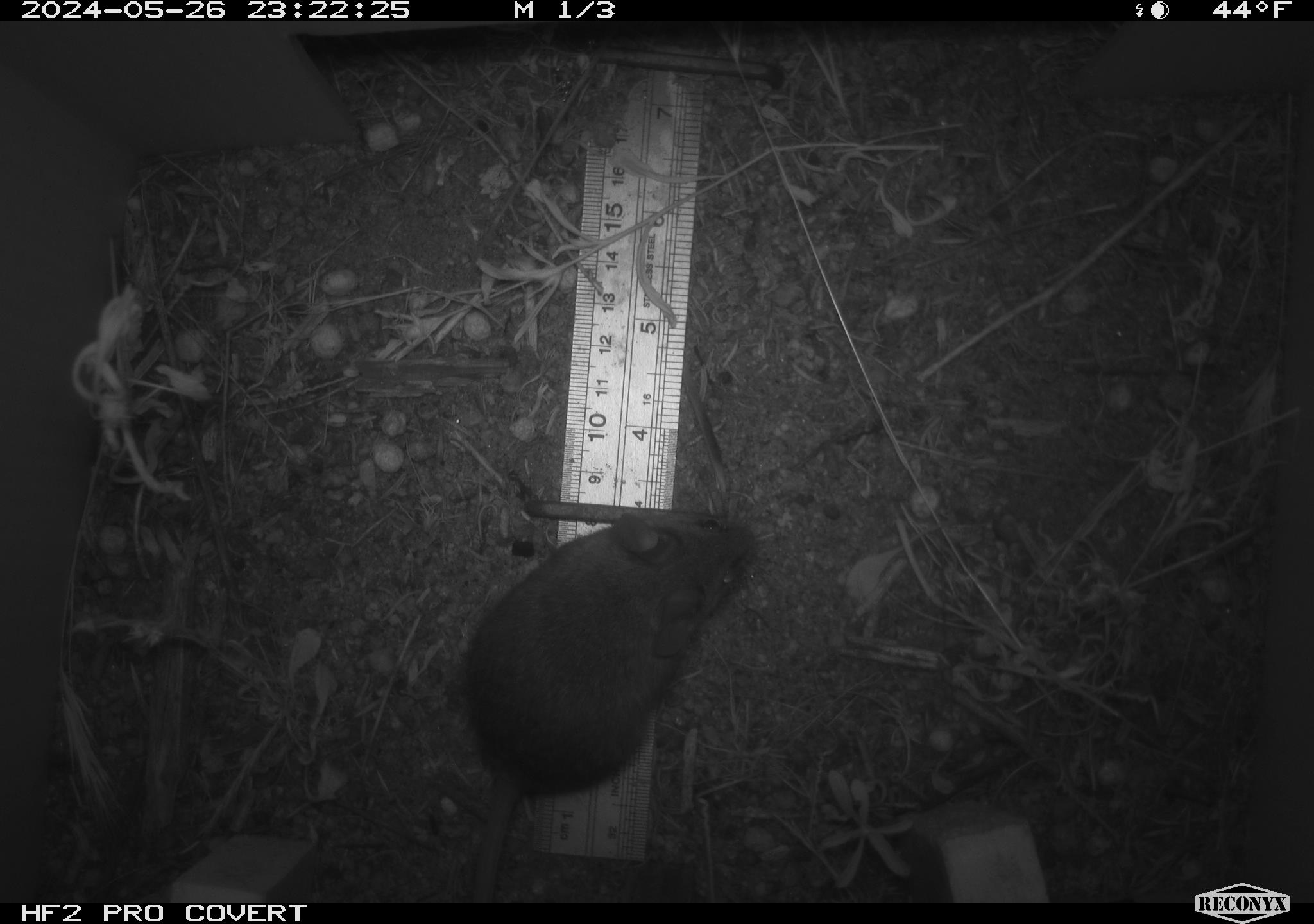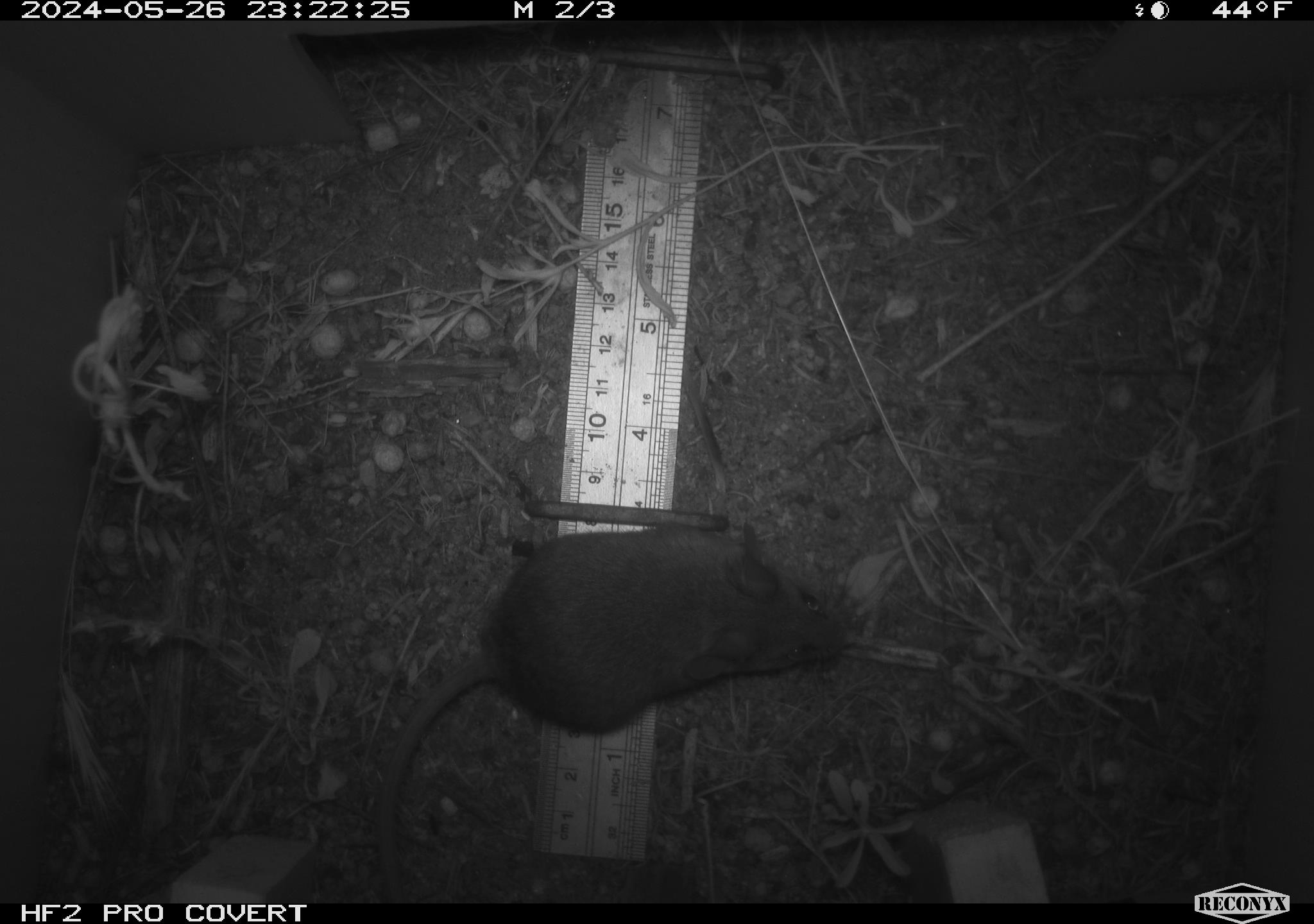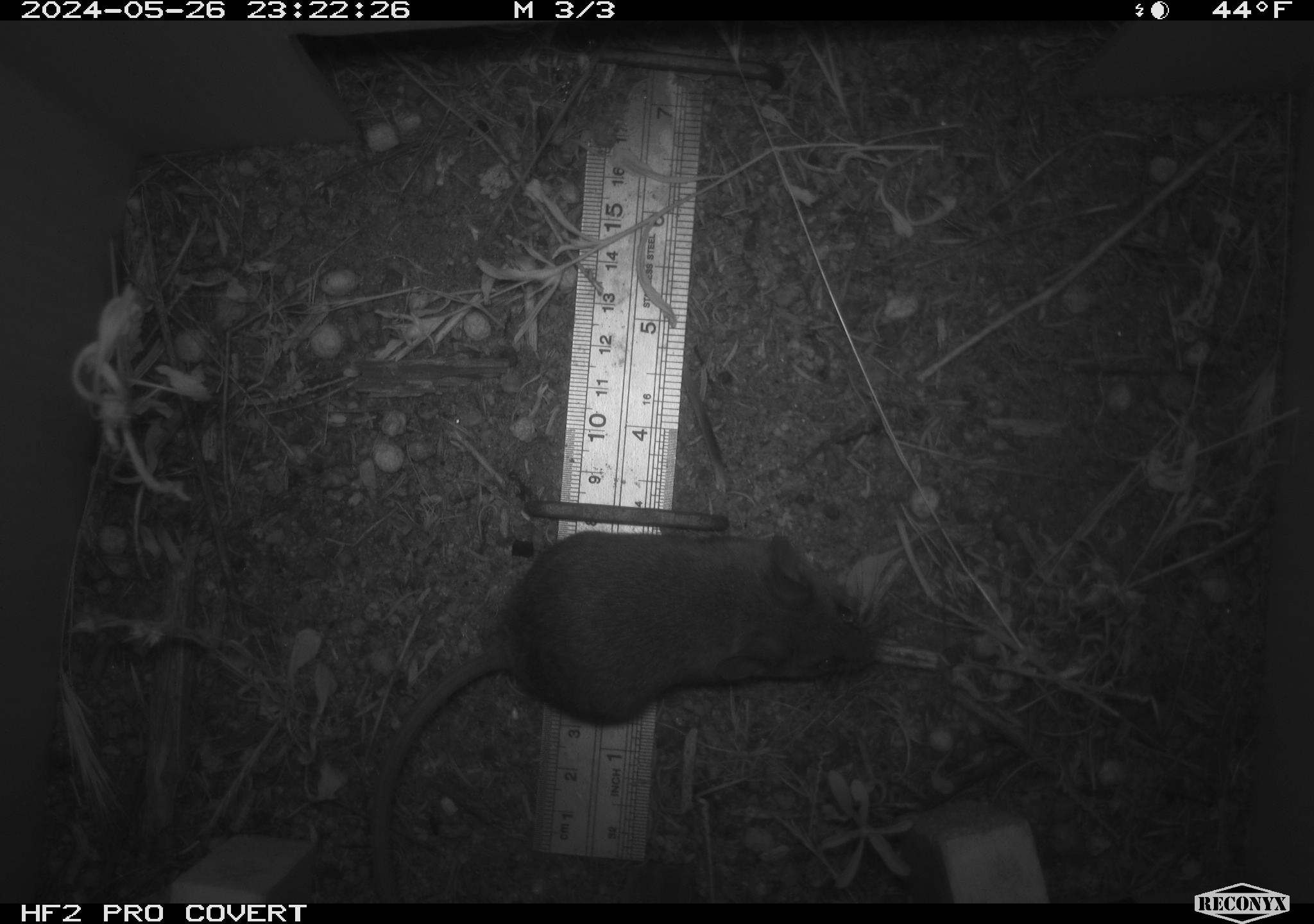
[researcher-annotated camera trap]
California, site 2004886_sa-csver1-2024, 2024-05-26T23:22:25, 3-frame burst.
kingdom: Animalia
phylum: Chordata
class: Mammalia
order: Rodentia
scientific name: Rodentia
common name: rodent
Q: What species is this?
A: Rodent (Rodentia).